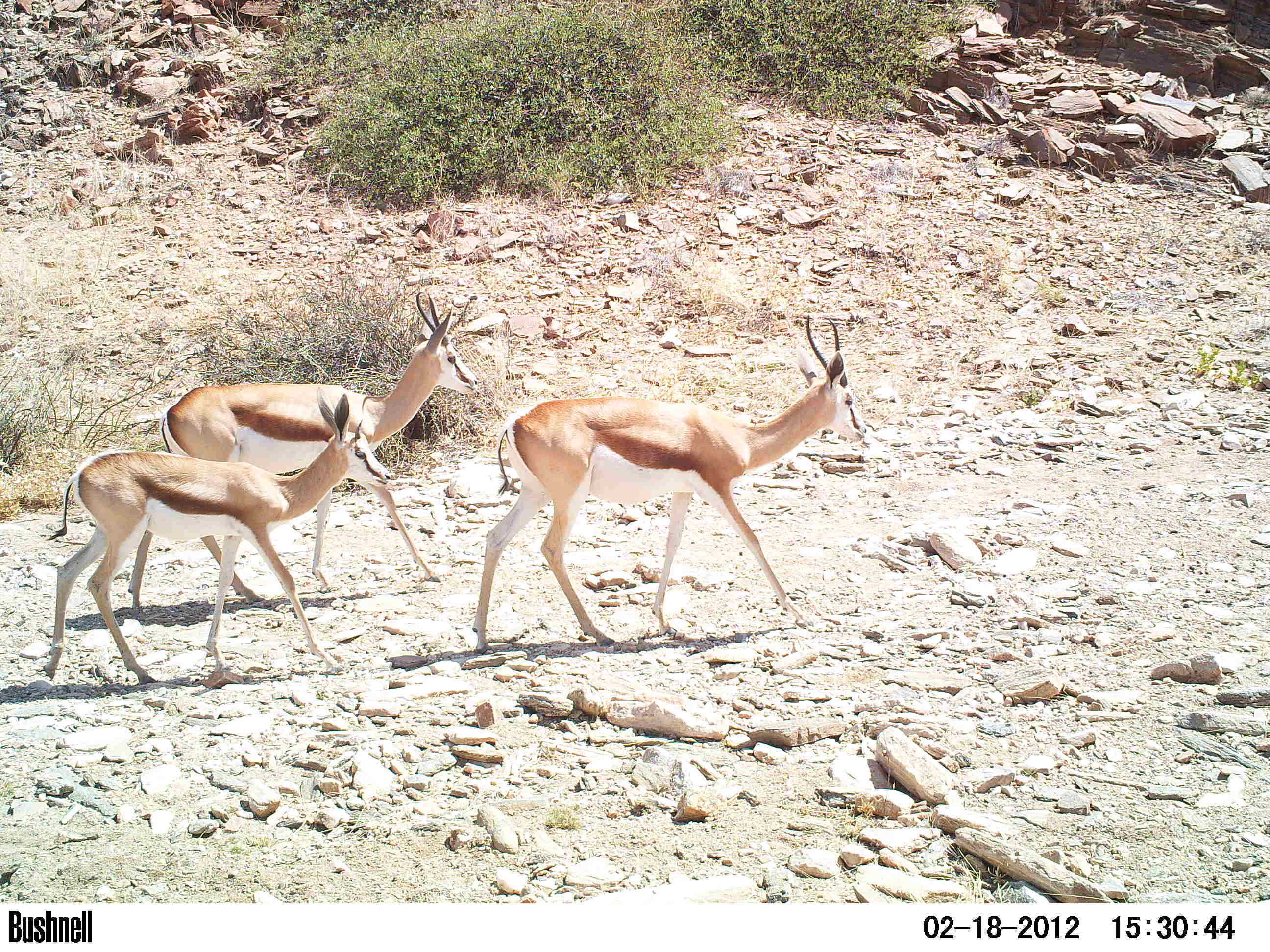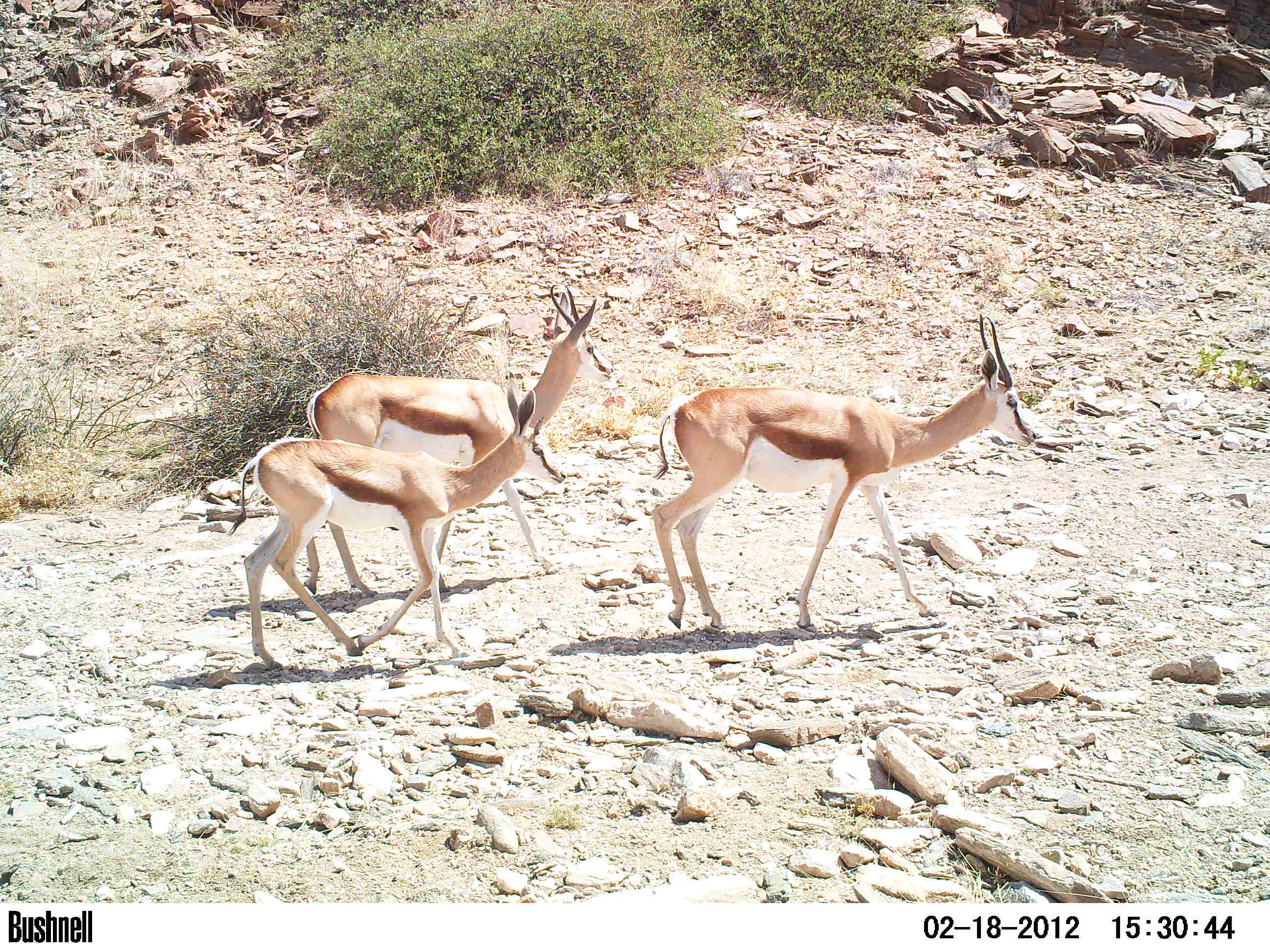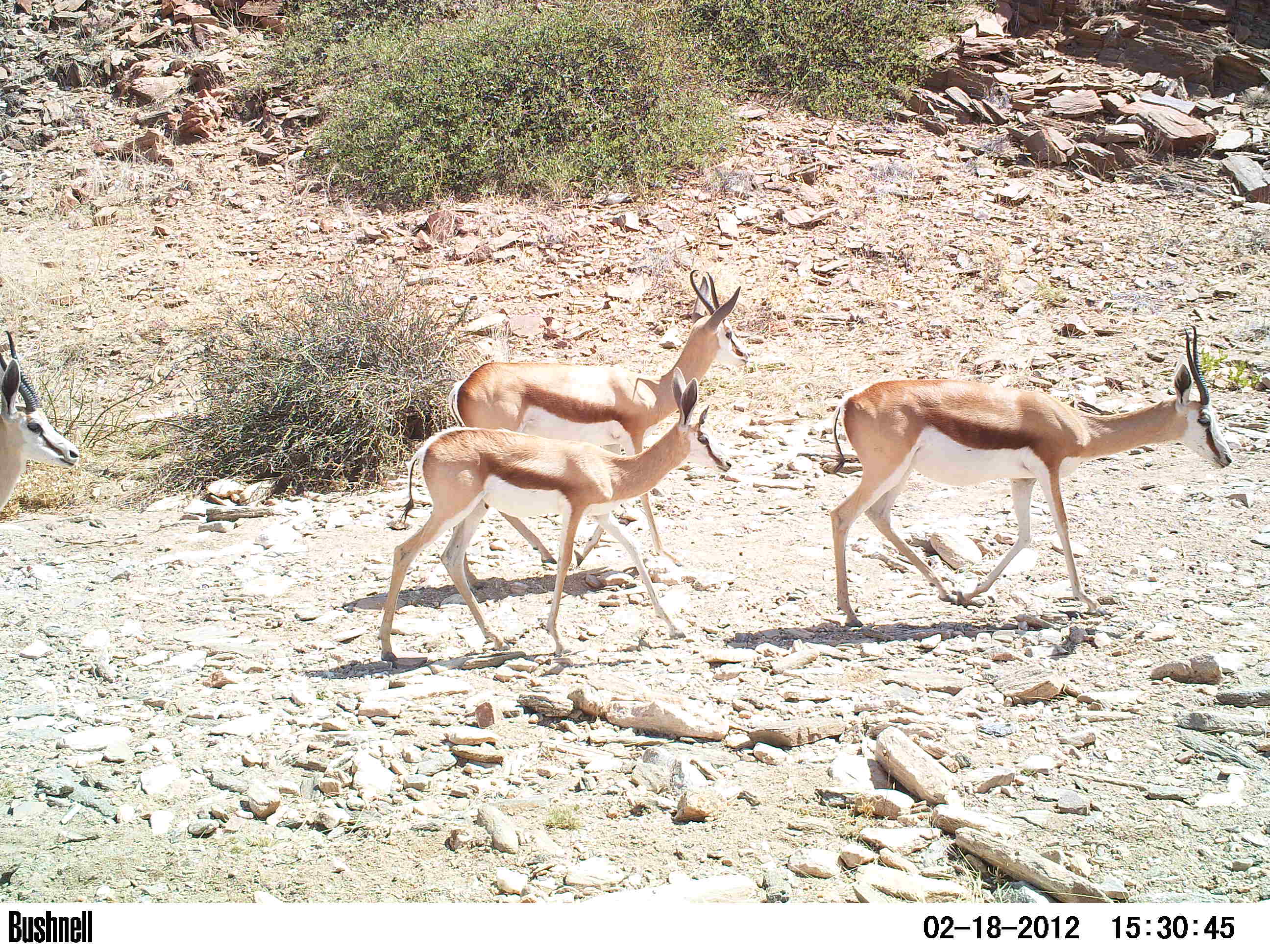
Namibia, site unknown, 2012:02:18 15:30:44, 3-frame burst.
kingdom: Animalia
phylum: Chordata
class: Mammalia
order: Artiodactyla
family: Bovidae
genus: Antidorcas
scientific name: Antidorcas marsupialis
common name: springbok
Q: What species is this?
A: Antidorcas marsupialis (springbok).